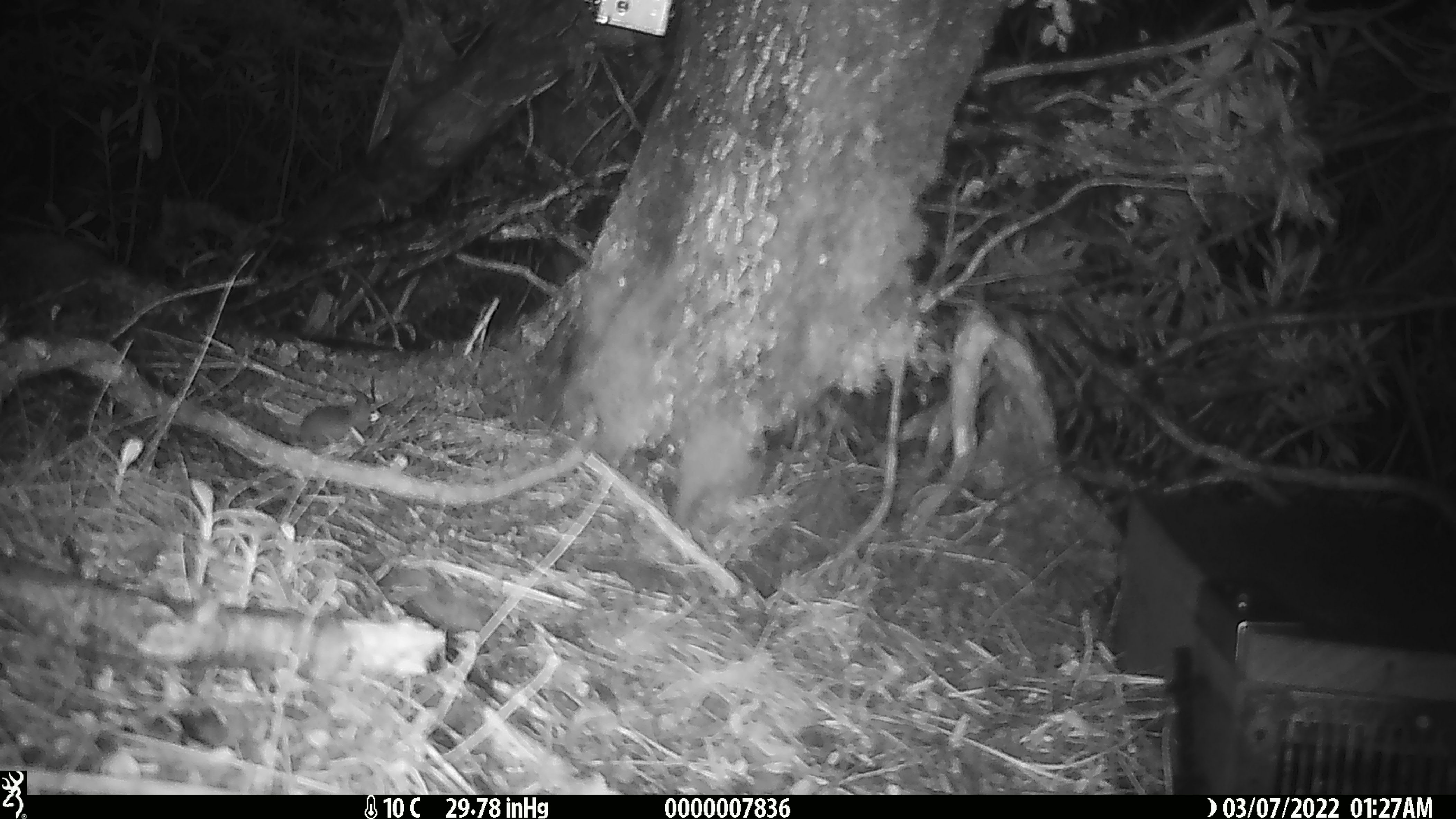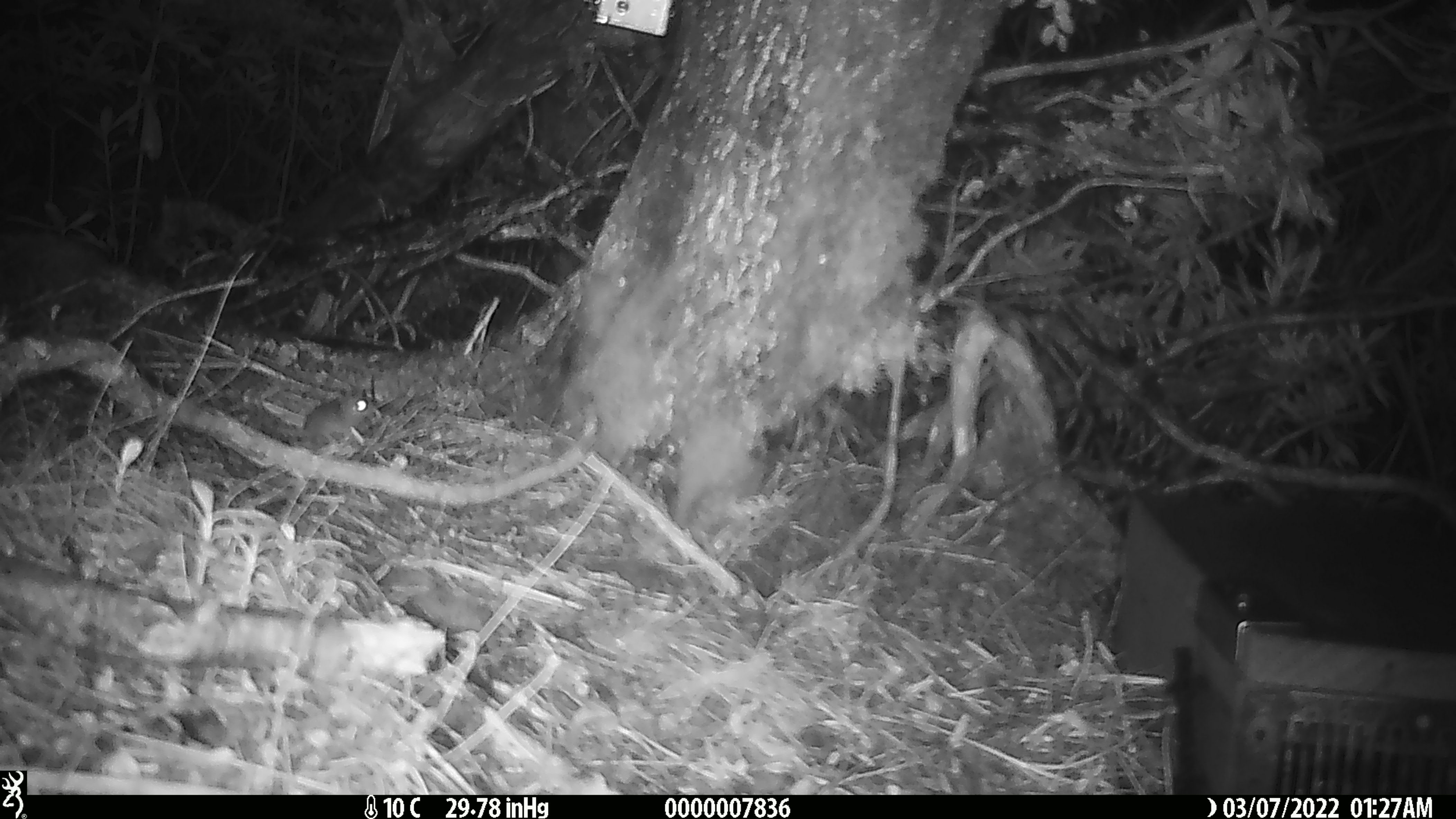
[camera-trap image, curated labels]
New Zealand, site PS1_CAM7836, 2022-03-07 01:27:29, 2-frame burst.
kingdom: Animalia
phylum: Chordata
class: Mammalia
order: Rodentia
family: Muridae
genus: Mus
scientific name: Mus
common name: mouse